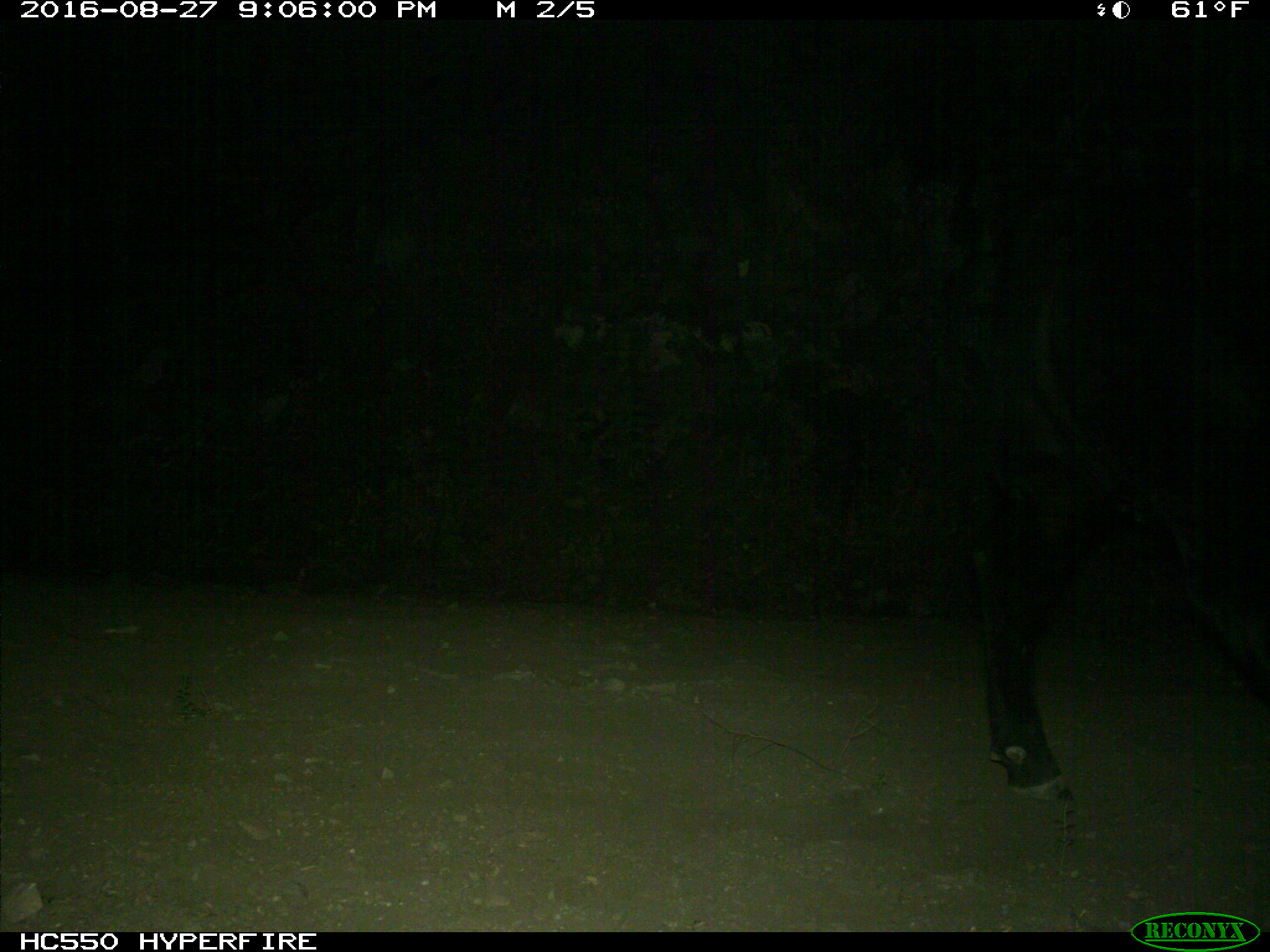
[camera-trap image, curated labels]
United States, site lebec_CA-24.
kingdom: Animalia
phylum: Chordata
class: Mammalia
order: Artiodactyla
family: Bovidae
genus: Bos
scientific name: Bos taurus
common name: domestic cow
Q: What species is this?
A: Bos taurus (domestic cow).